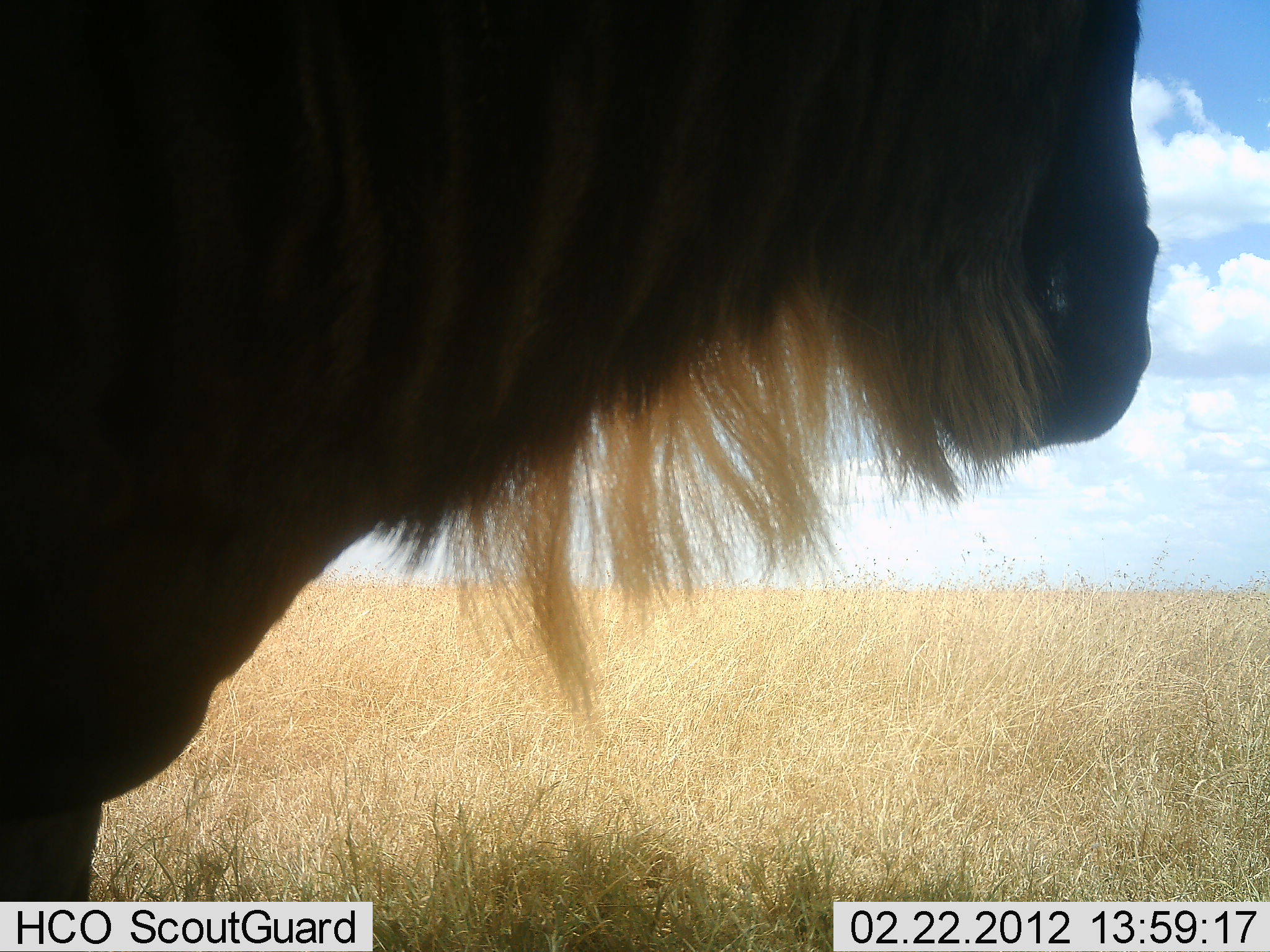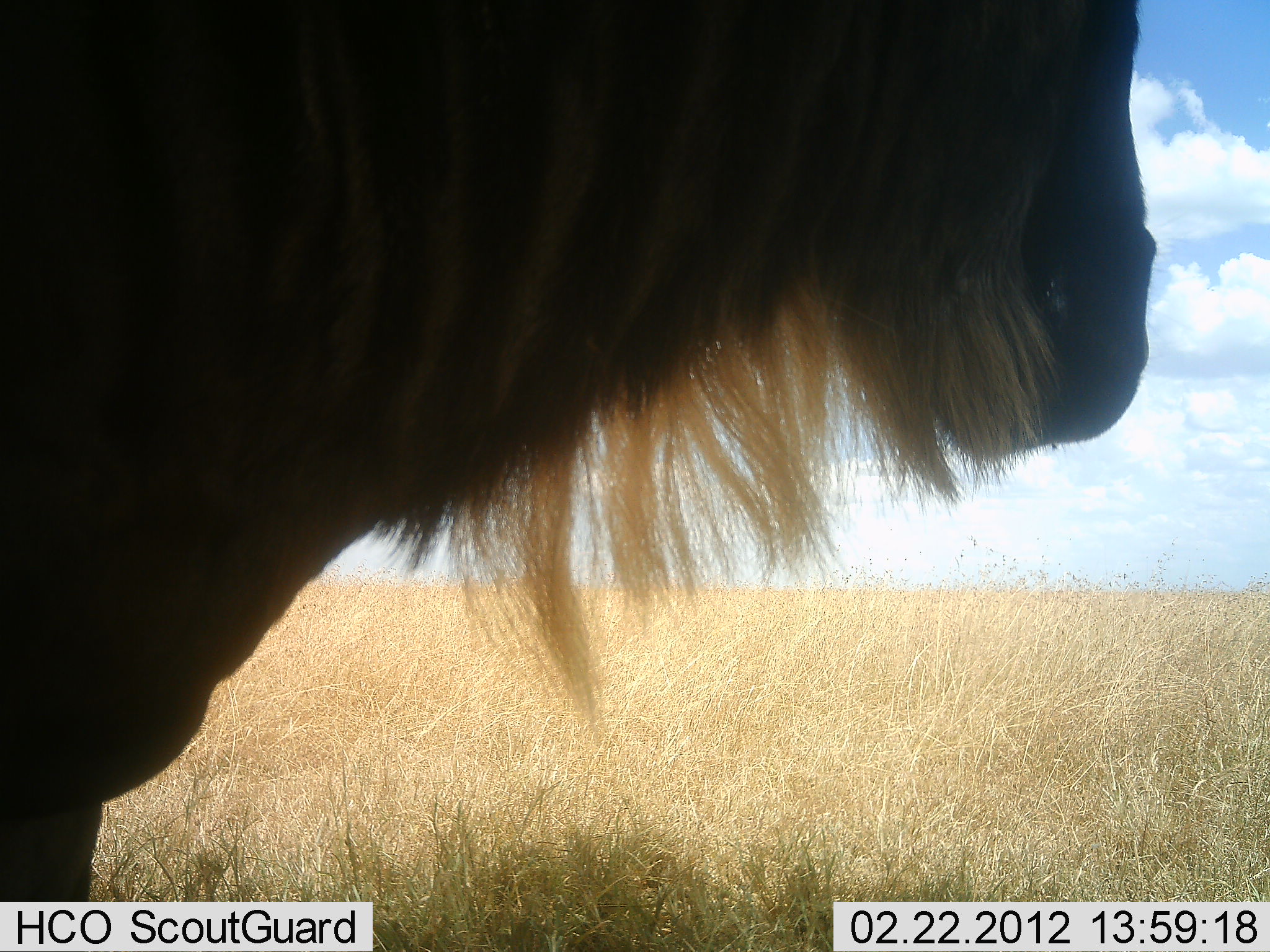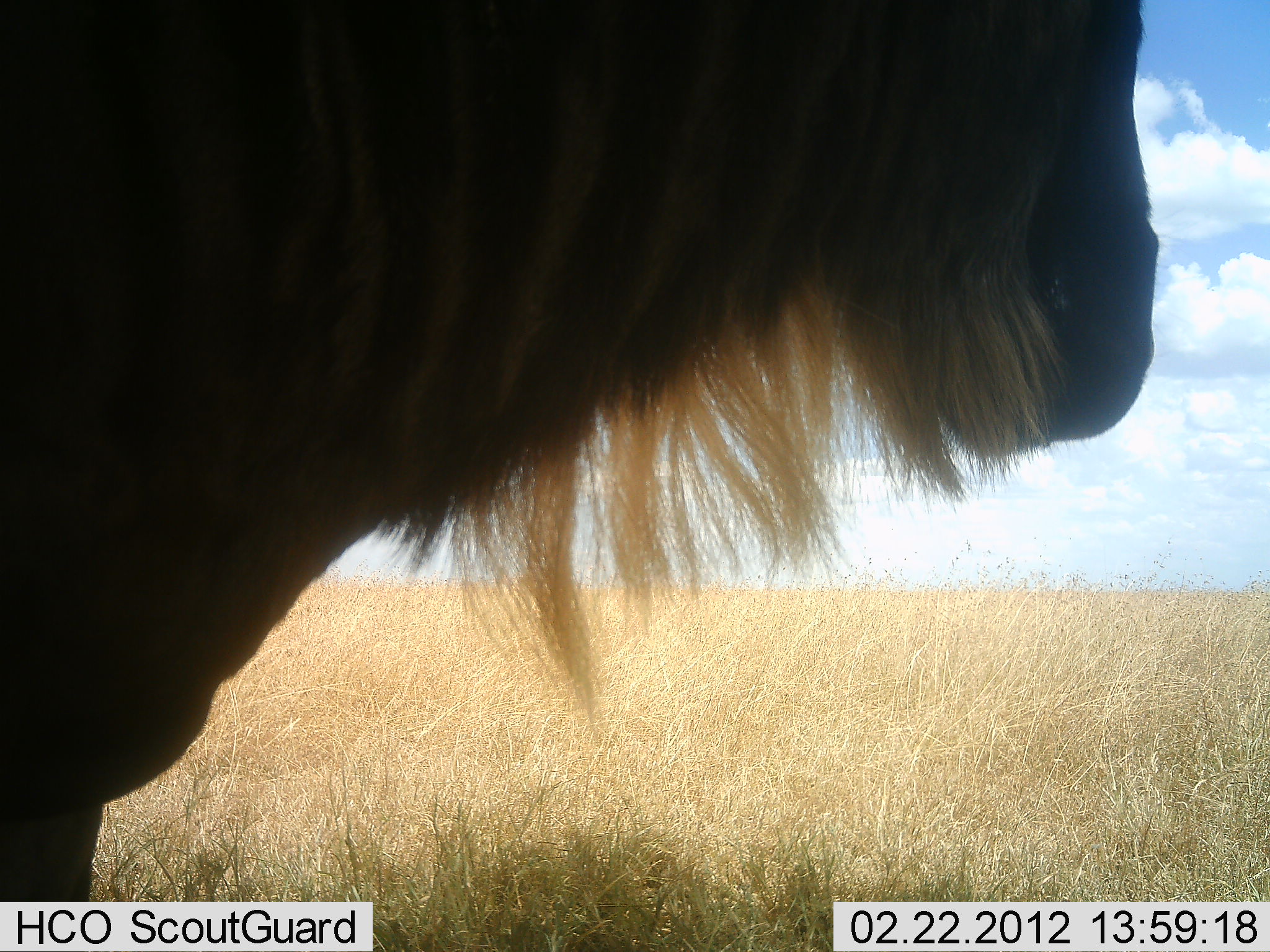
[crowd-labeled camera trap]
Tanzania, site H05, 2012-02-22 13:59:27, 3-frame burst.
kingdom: Animalia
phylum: Chordata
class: Mammalia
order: Artiodactyla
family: Bovidae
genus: Connochaetes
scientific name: Connochaetes taurinus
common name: blue wildebeest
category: wildebeest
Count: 1.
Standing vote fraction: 93%.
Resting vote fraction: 7%.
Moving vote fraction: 0%.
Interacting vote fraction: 0%.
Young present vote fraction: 0%.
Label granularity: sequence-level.